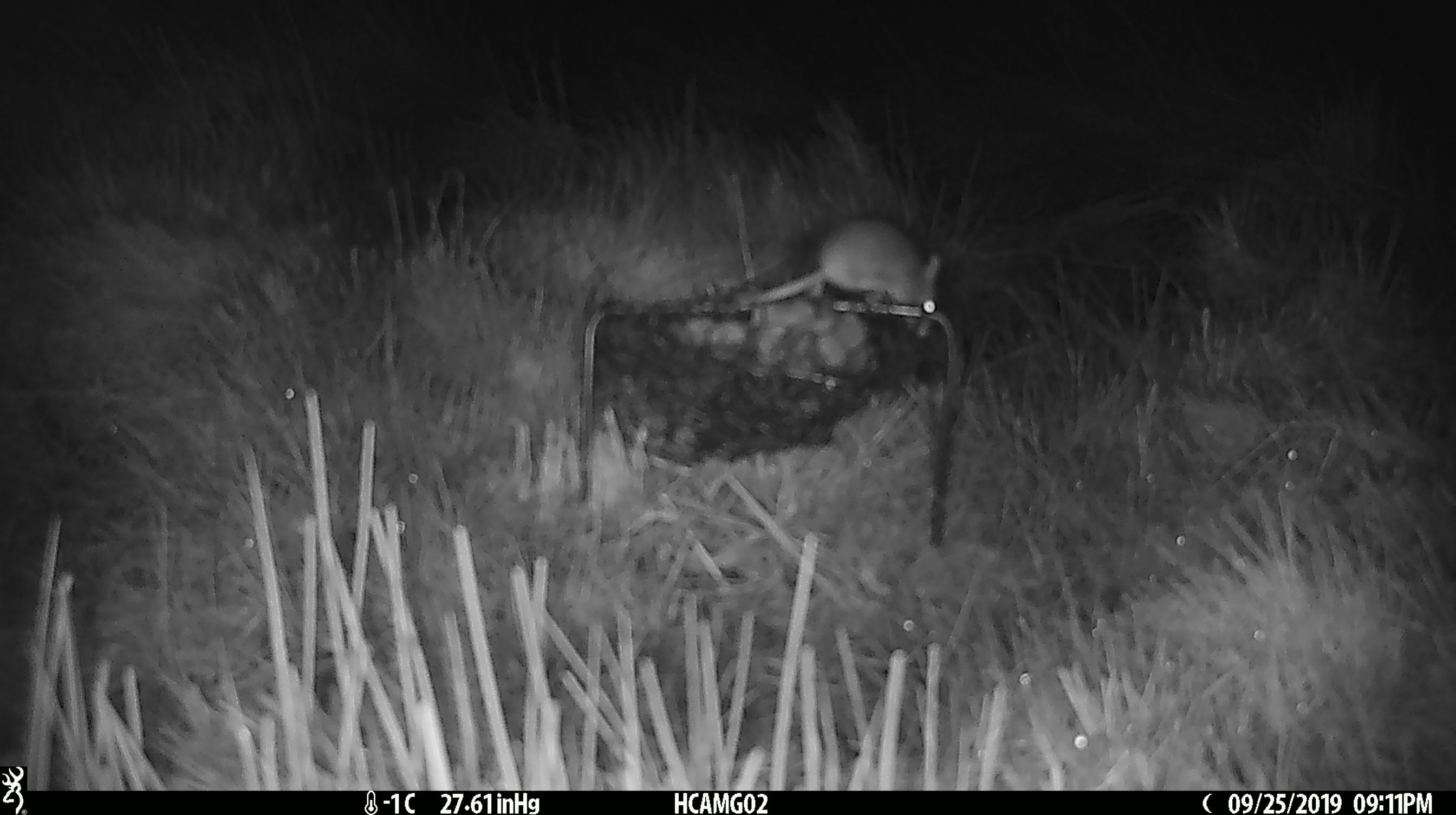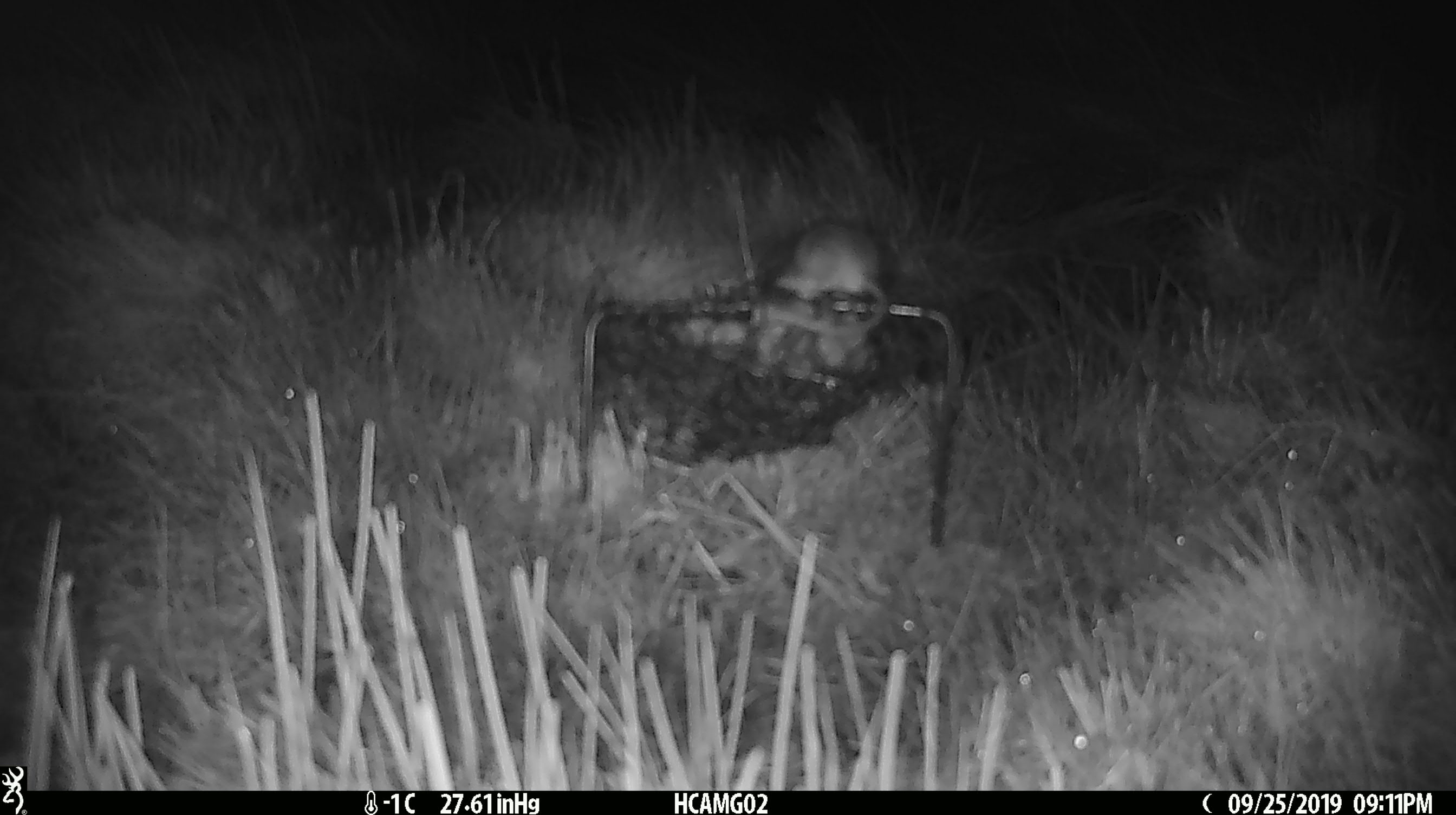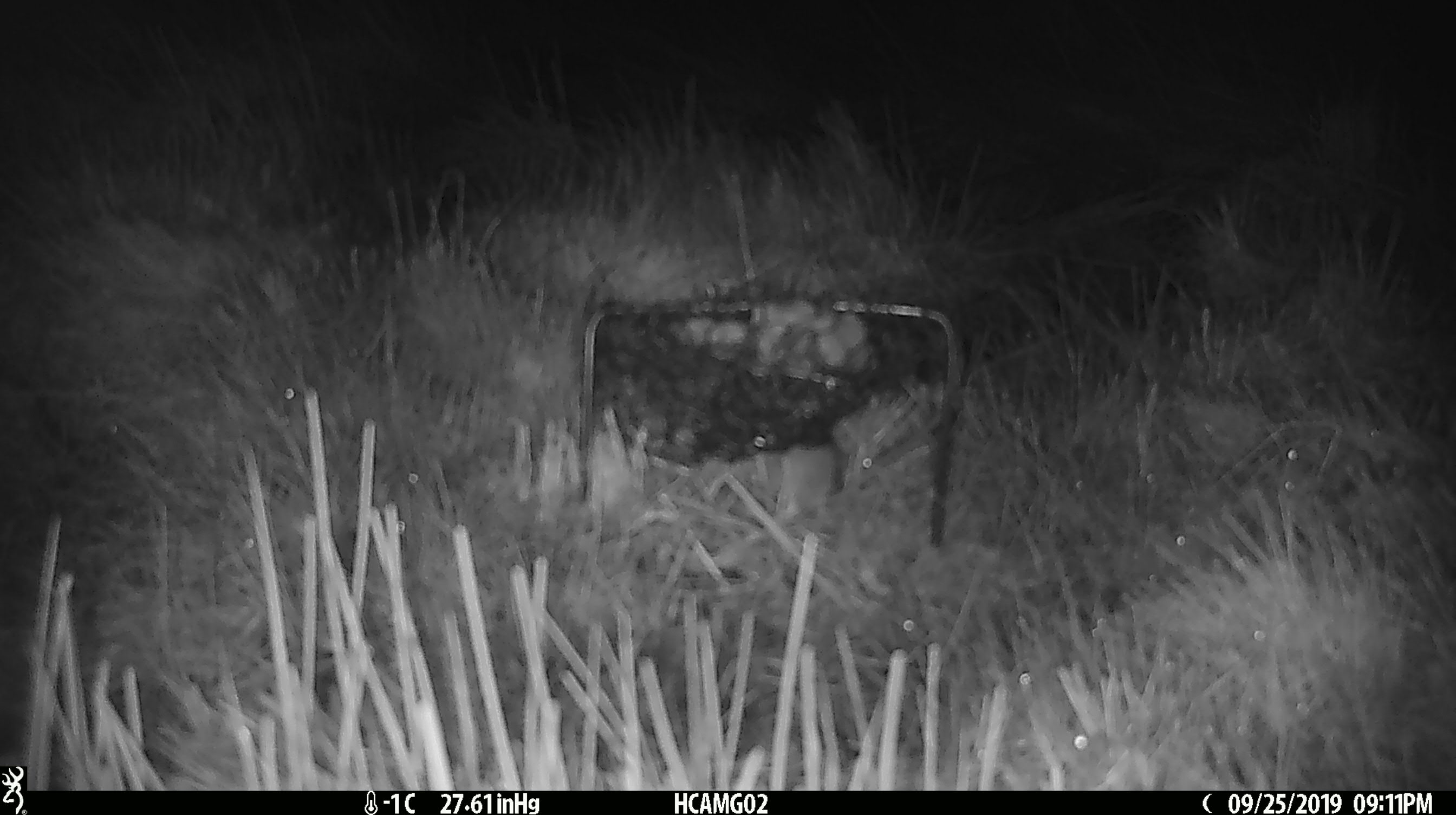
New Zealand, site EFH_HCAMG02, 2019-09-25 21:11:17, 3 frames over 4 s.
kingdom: Animalia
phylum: Chordata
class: Mammalia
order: Rodentia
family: Muridae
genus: Mus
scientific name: Mus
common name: mouse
Mouse (Mus).